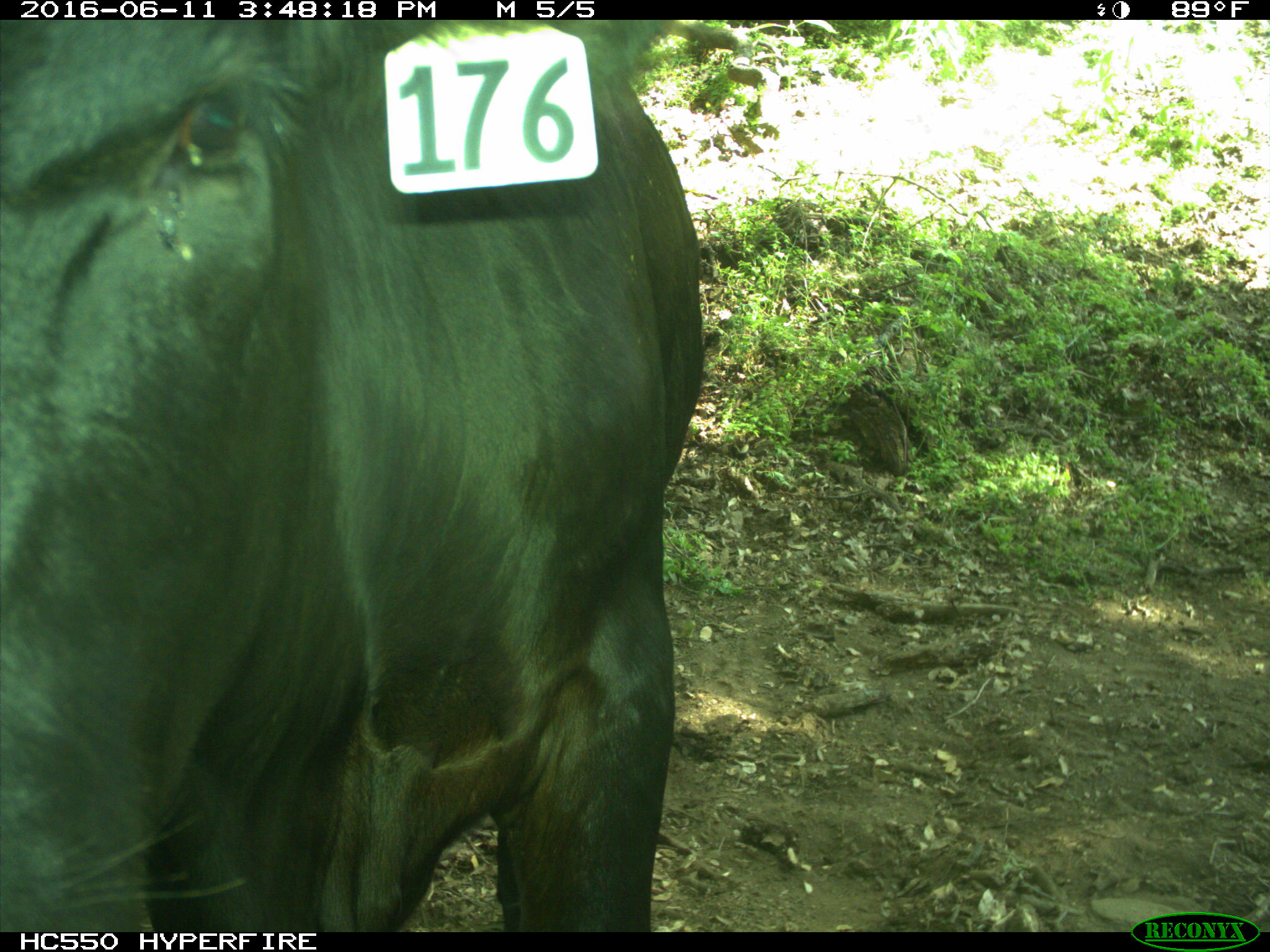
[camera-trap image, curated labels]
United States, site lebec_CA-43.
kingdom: Animalia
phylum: Chordata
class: Mammalia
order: Artiodactyla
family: Bovidae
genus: Bos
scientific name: Bos taurus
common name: domestic cow